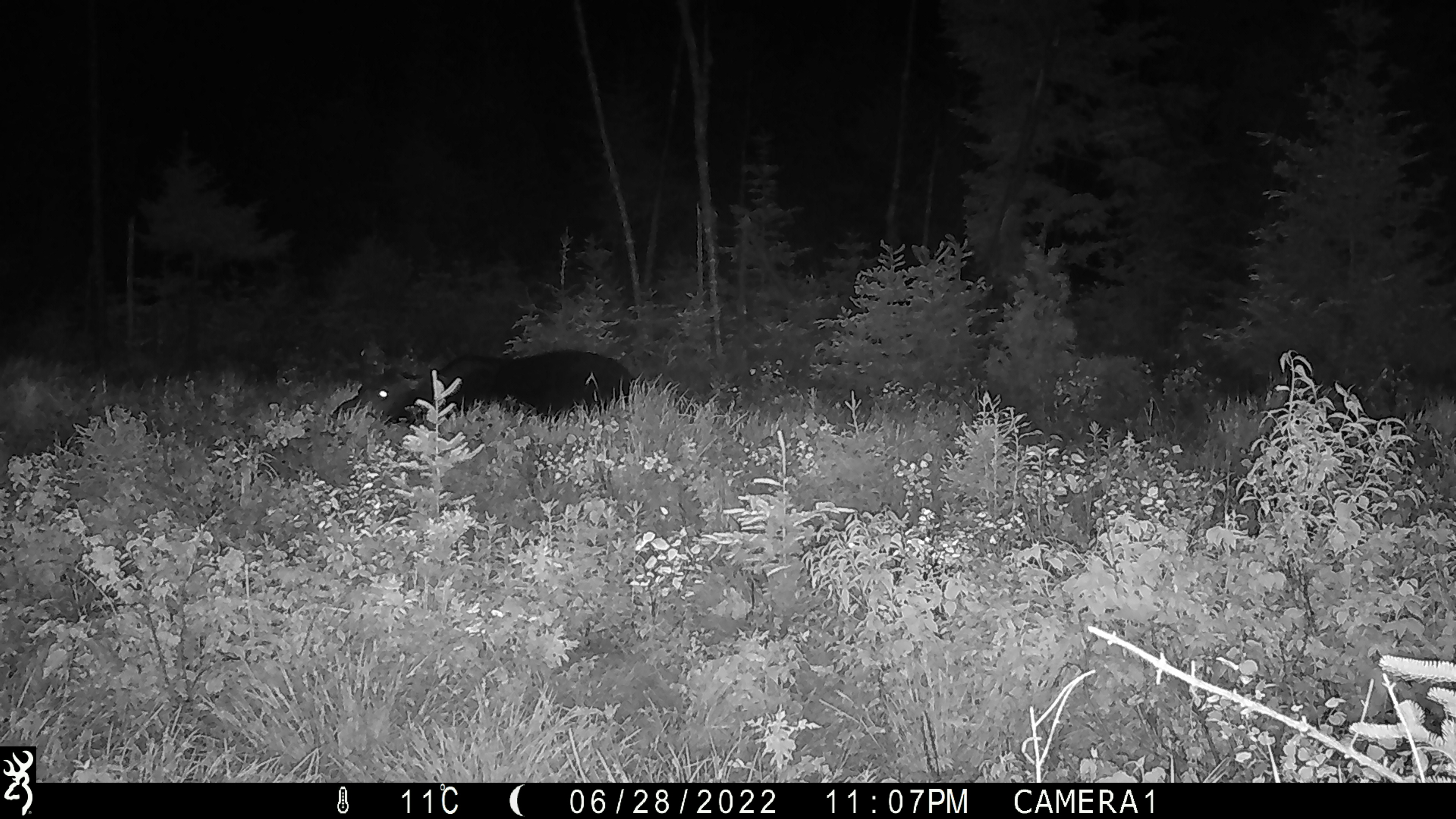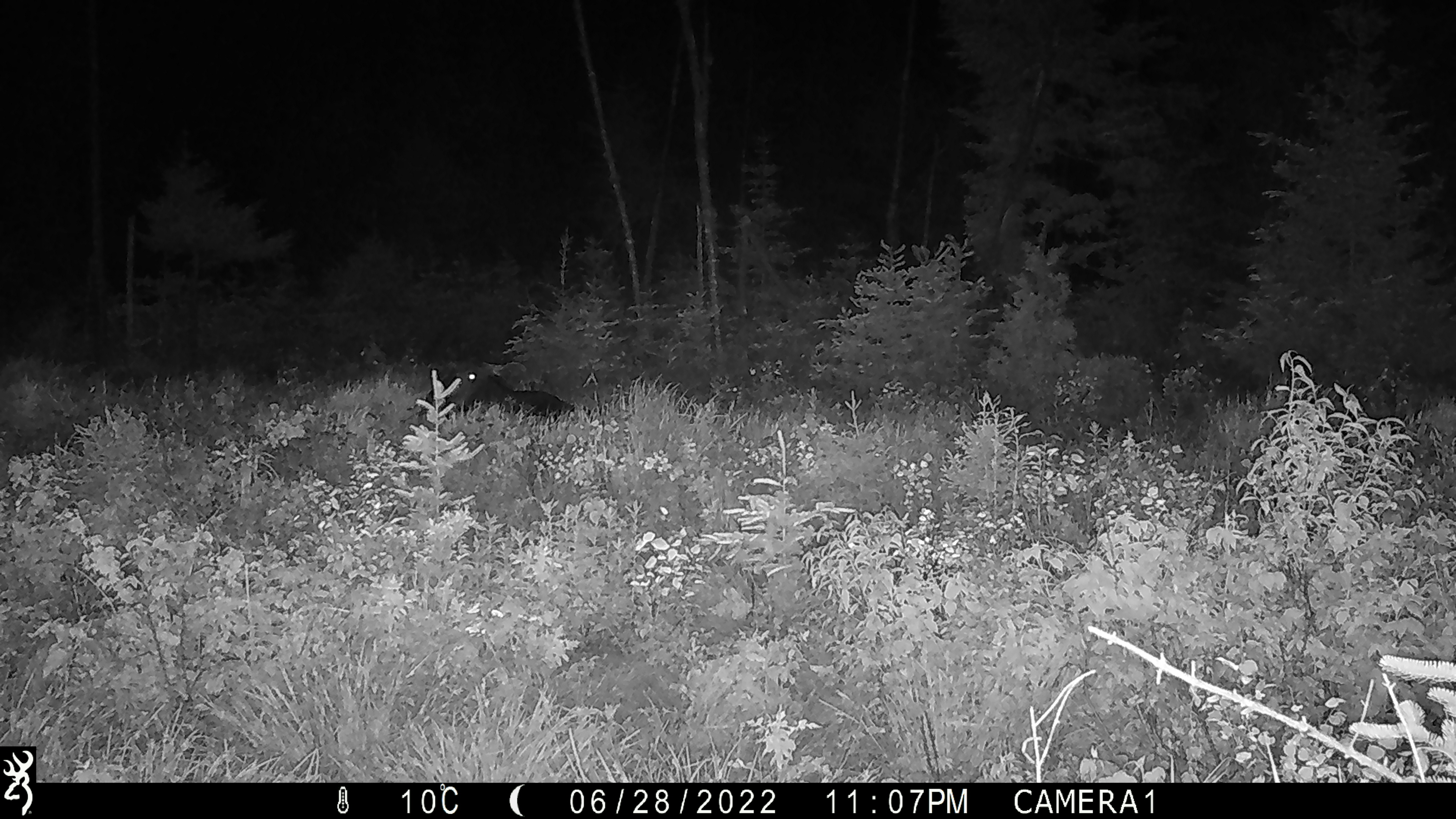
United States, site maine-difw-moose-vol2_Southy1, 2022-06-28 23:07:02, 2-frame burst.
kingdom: Animalia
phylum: Chordata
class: Mammalia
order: Artiodactyla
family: Cervidae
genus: Alces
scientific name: Alces alces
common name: moose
Moose (Alces alces).